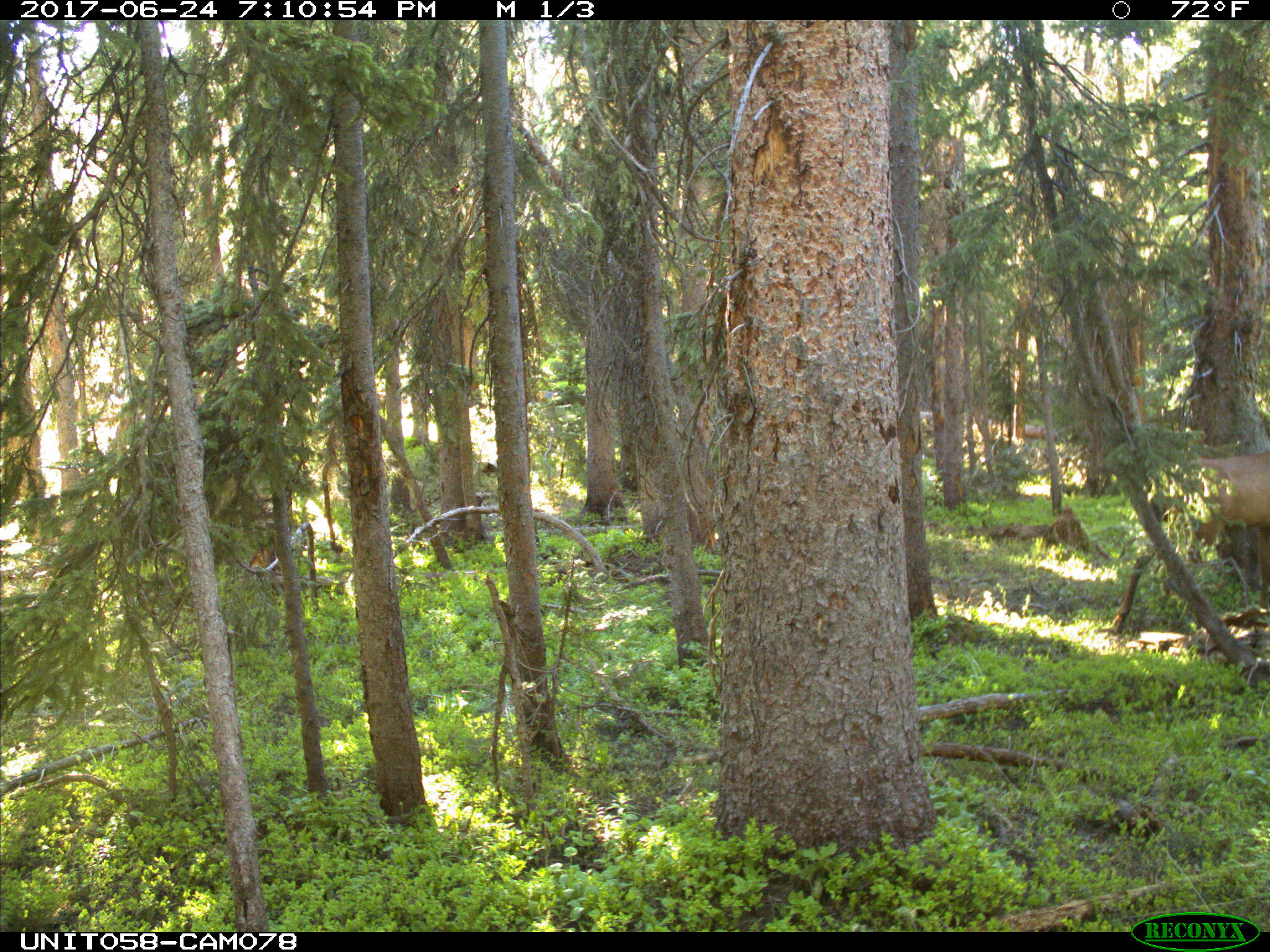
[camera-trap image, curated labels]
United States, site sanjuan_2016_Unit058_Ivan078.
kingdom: Animalia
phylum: Chordata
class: Mammalia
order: Artiodactyla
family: Cervidae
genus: Cervus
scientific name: Cervus elaphus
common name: red deer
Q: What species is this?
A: Cervus elaphus (red deer).